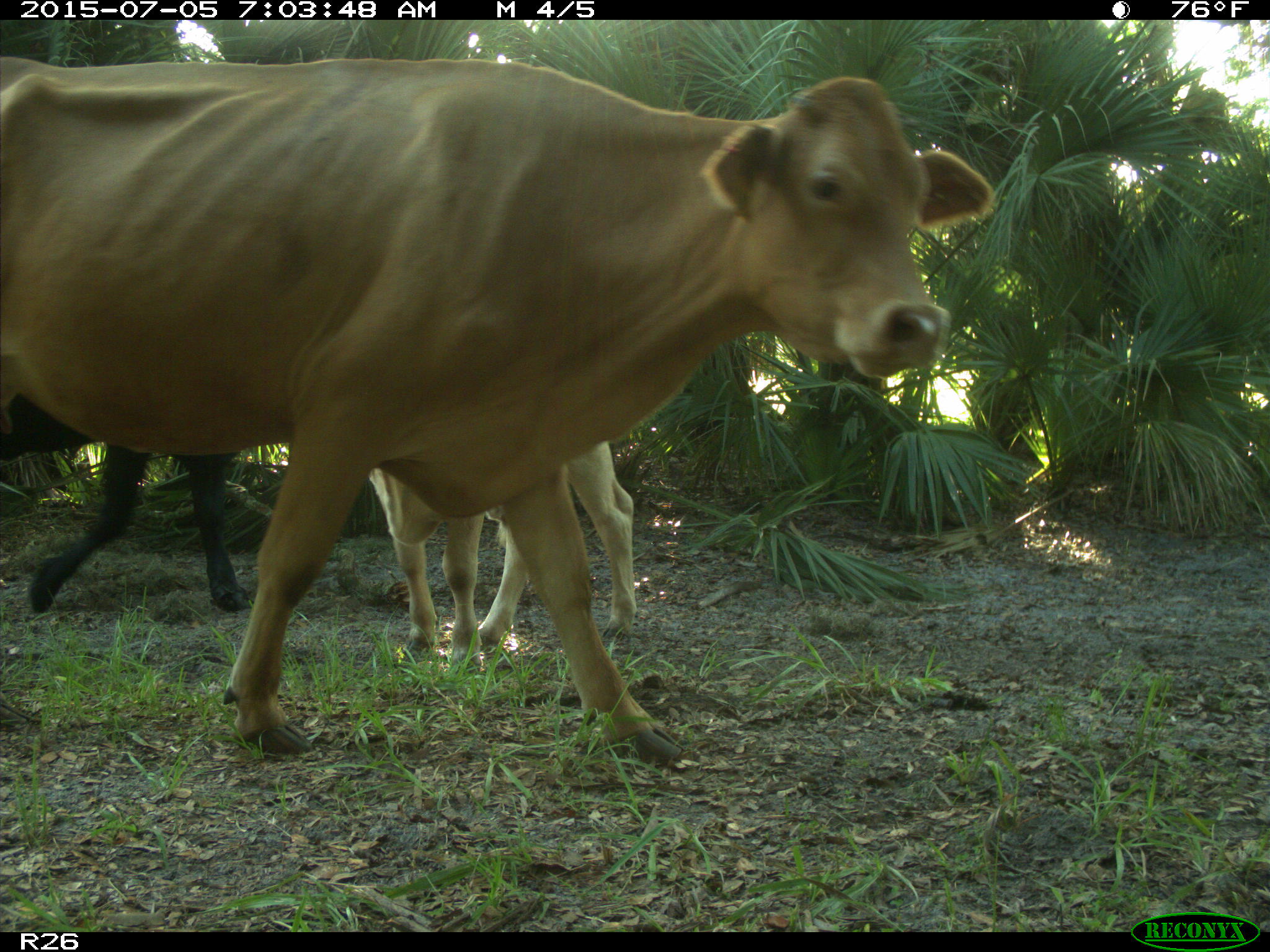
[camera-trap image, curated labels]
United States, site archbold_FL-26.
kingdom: Animalia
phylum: Chordata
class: Mammalia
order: Artiodactyla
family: Bovidae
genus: Bos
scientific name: Bos taurus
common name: domestic cow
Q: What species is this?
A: Bos taurus (domestic cow).